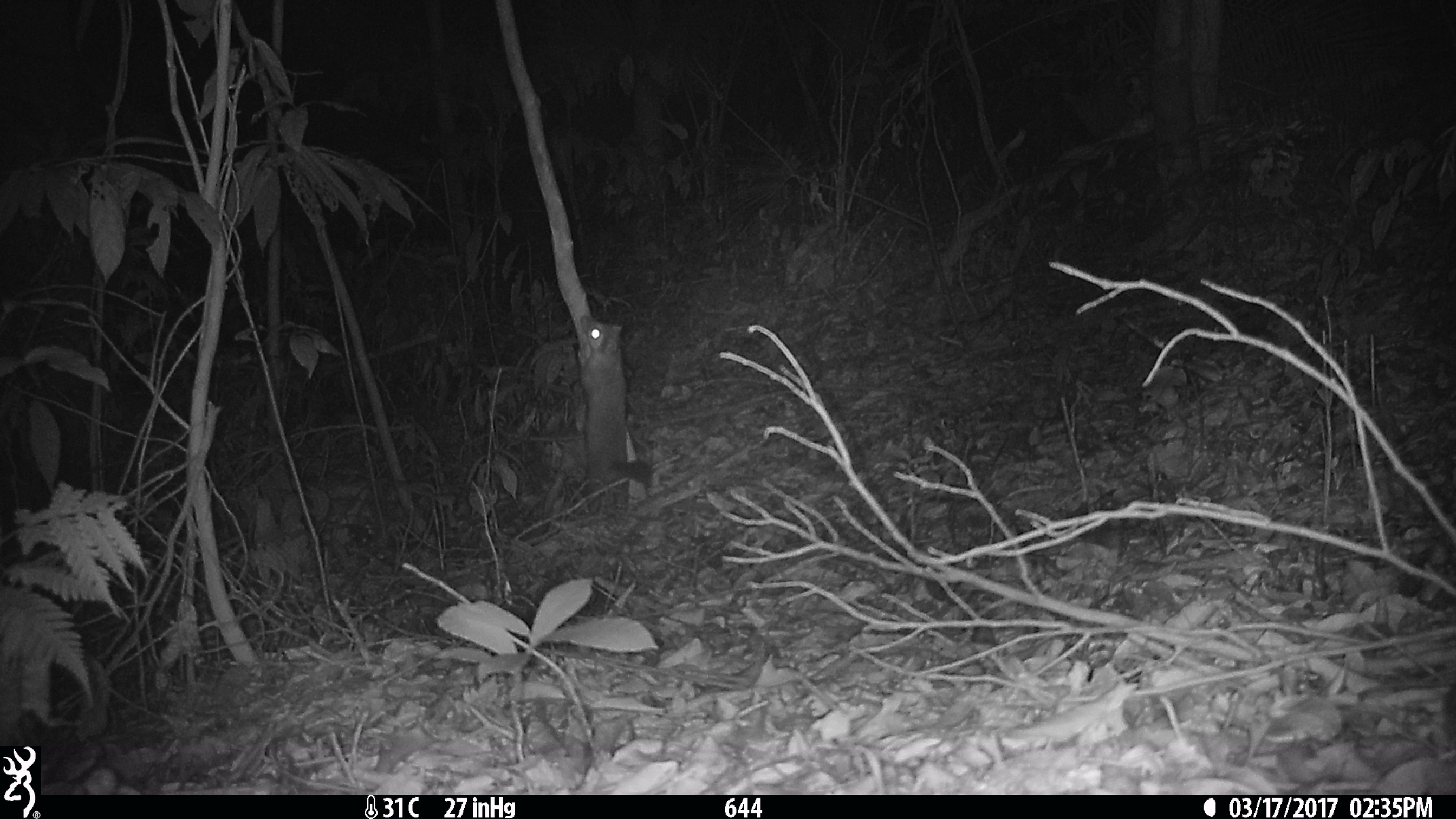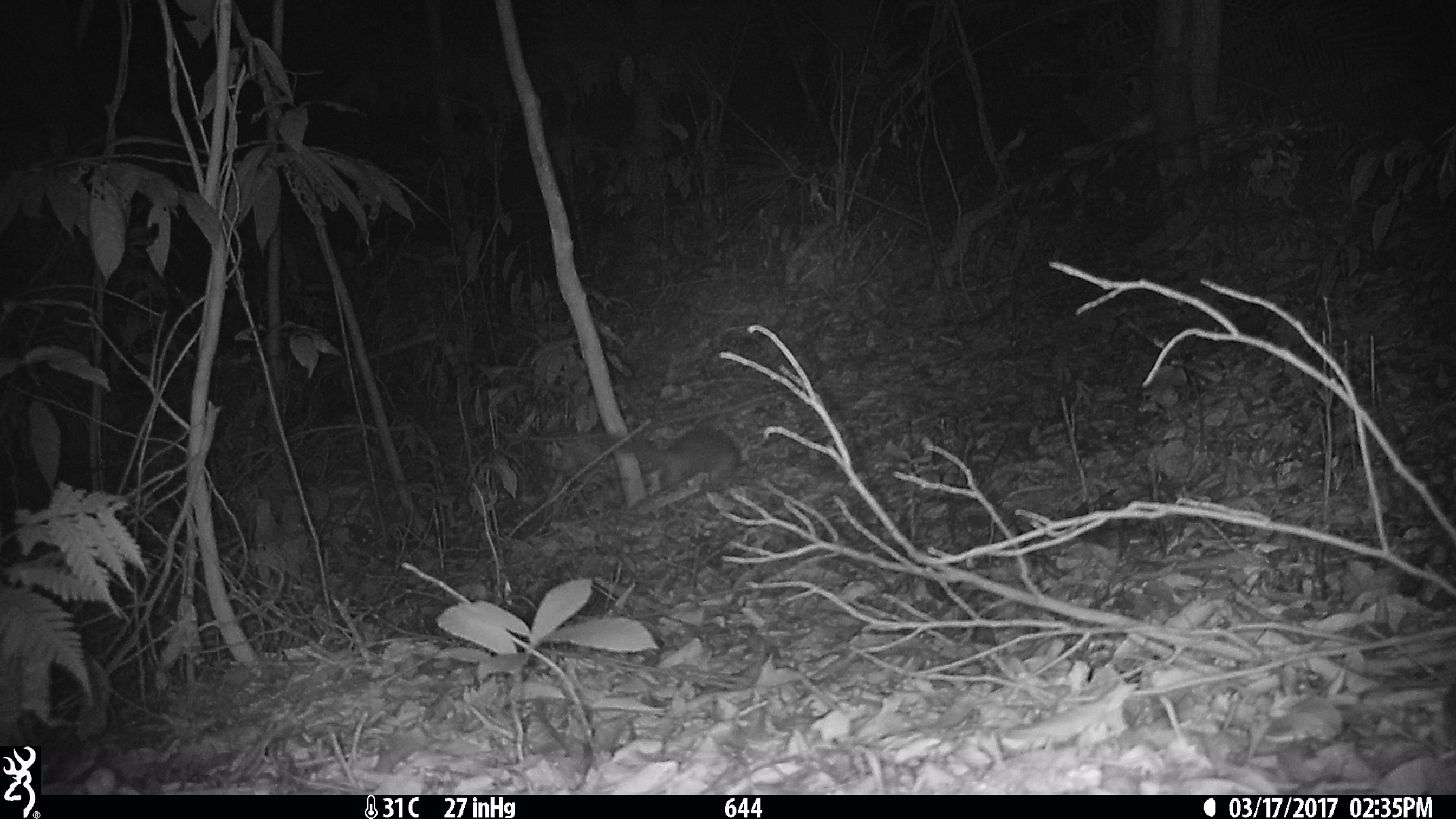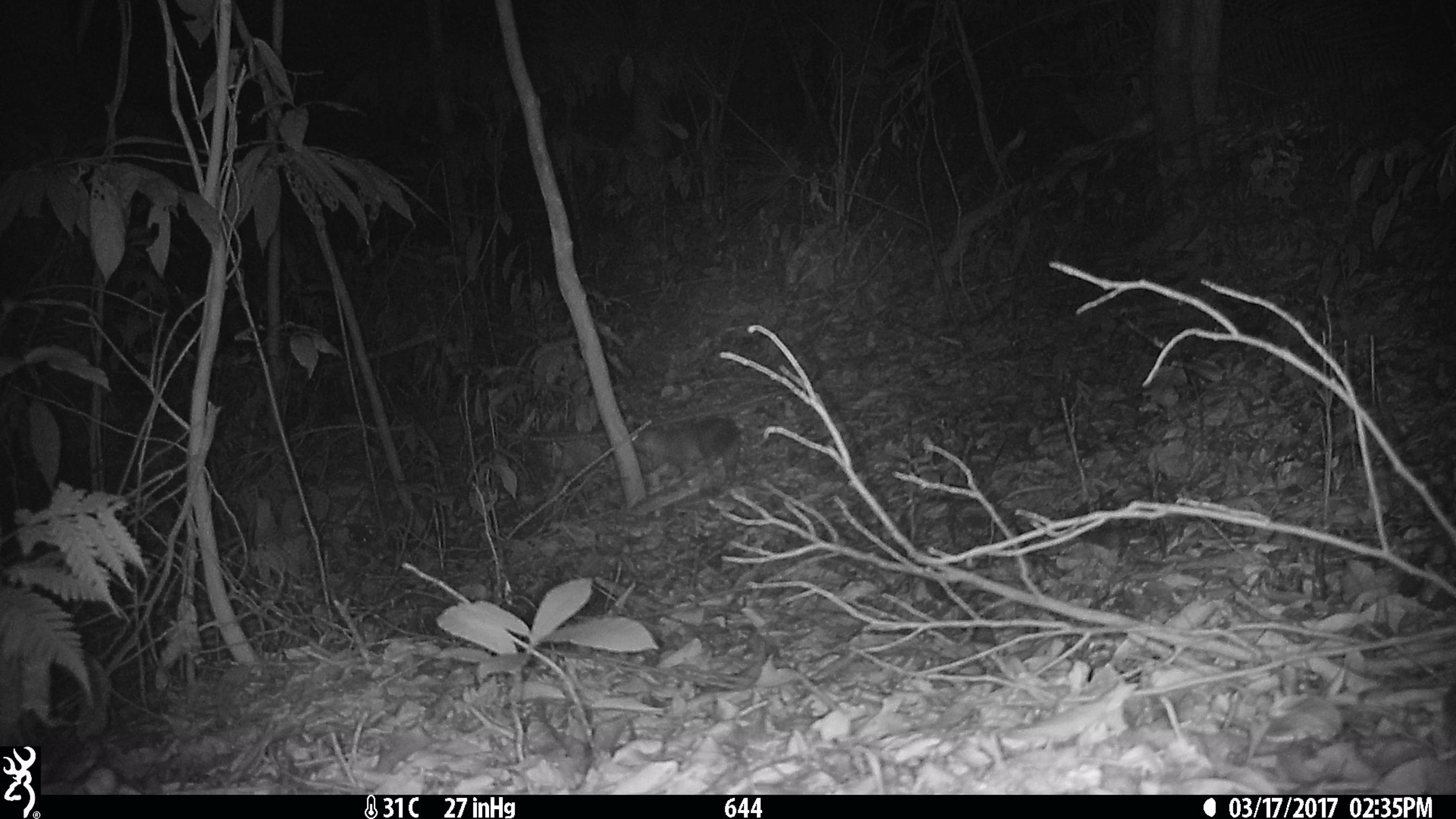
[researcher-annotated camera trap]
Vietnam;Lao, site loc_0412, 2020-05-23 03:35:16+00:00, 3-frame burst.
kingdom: Animalia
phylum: Chordata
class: Mammalia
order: Carnivora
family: Mustelidae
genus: Melogale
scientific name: Melogale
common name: ferret badger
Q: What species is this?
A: Ferret badger (Melogale).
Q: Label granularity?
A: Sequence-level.